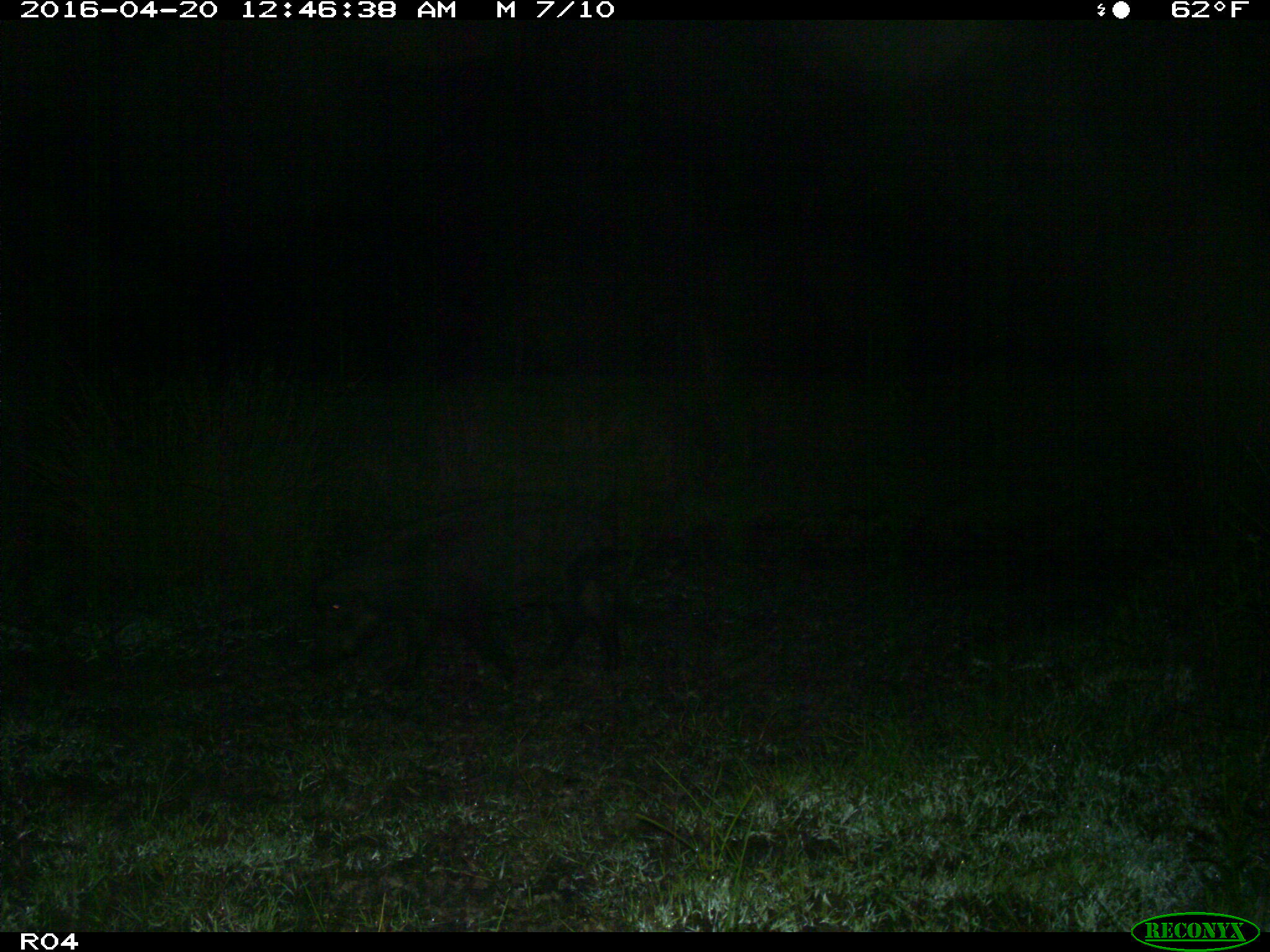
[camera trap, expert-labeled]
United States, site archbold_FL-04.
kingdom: Animalia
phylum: Chordata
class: Mammalia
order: Artiodactyla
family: Suidae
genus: Sus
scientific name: Sus scrofa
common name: wild boar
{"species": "Sus scrofa (wild boar)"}